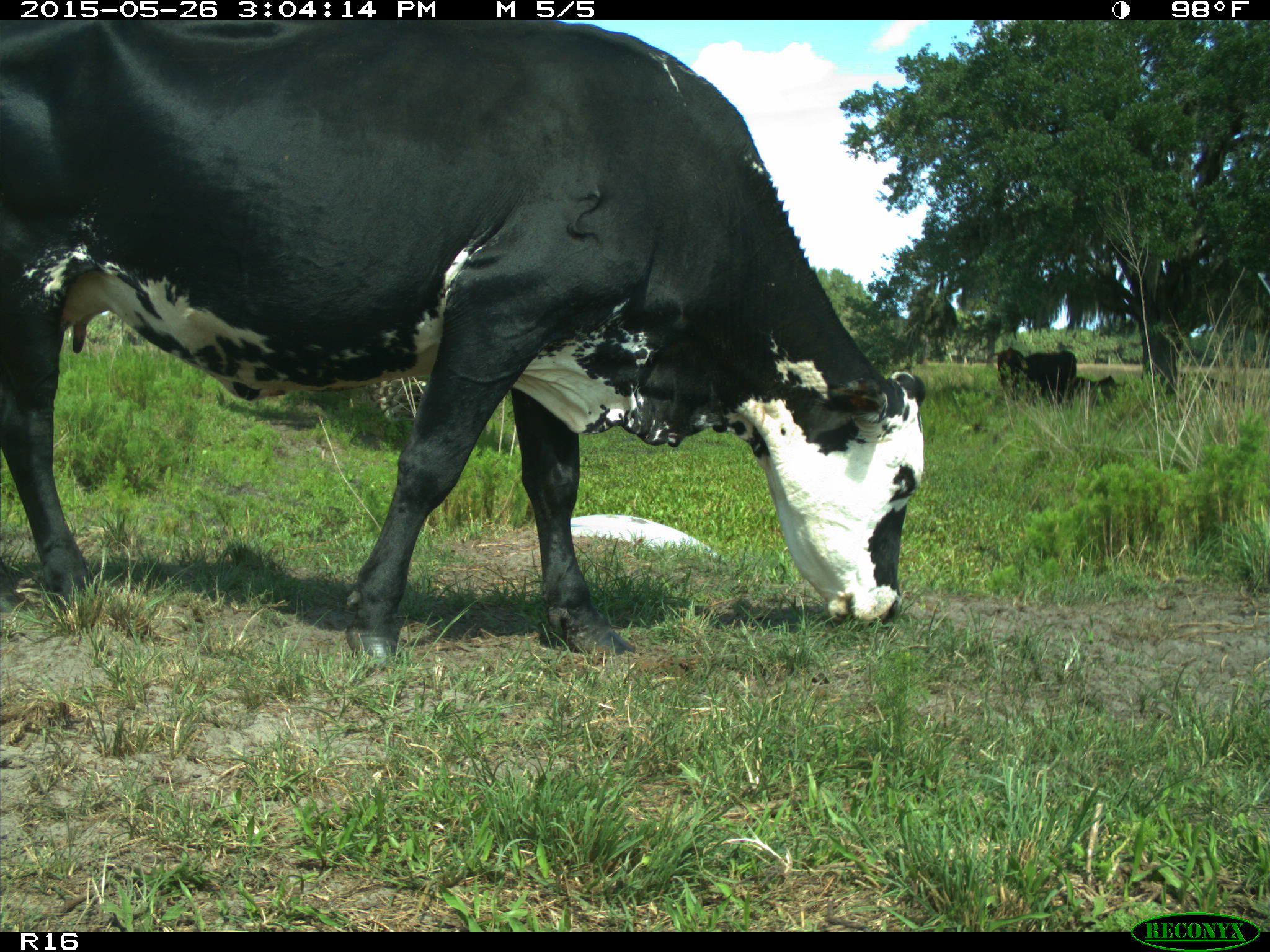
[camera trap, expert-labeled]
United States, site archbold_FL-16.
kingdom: Animalia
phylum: Chordata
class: Mammalia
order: Artiodactyla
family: Bovidae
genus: Bos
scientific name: Bos taurus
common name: domestic cow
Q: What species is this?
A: Bos taurus (domestic cow).